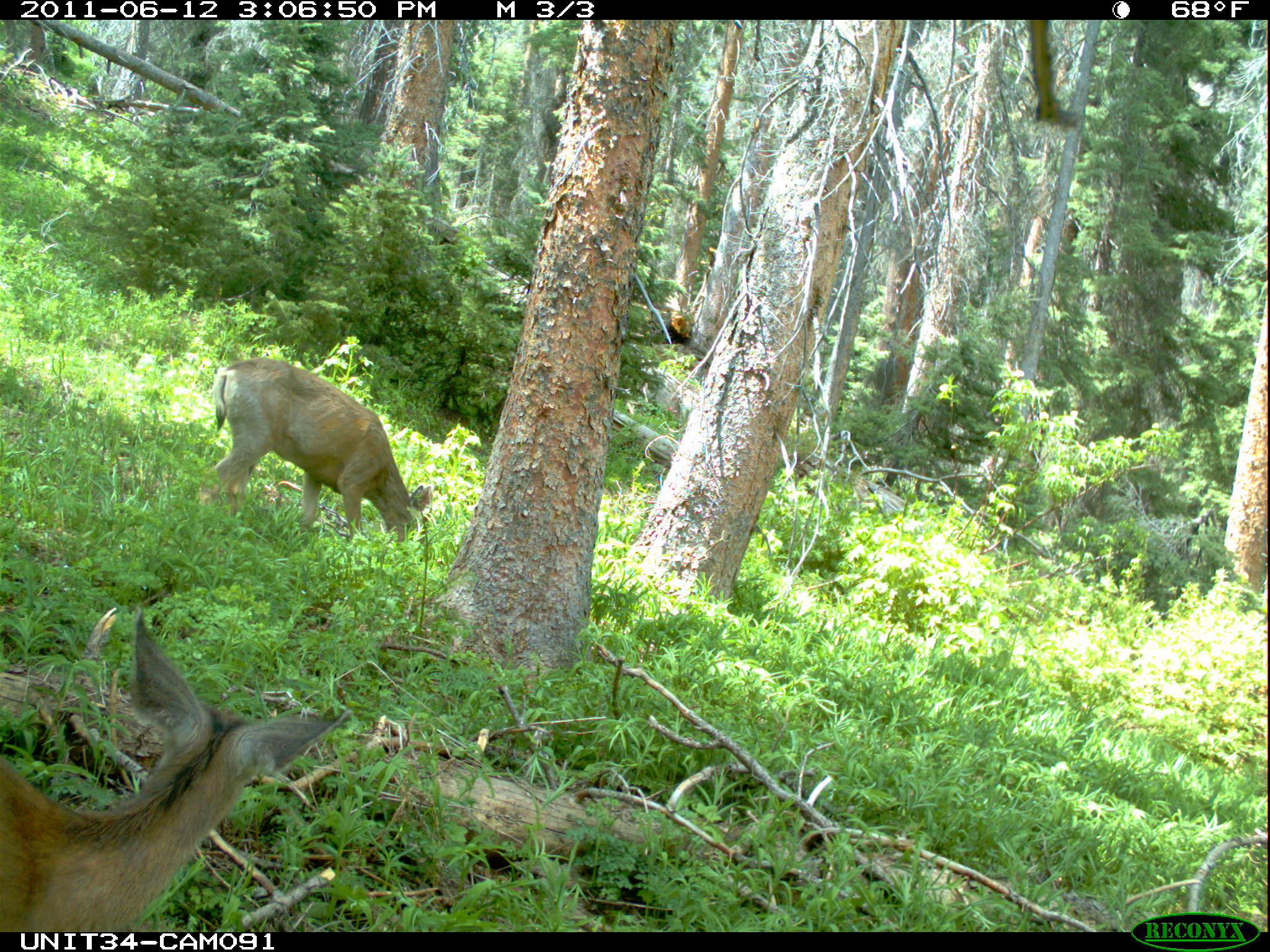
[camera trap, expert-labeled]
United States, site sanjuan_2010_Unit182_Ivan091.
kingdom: Animalia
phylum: Chordata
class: Mammalia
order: Artiodactyla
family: Cervidae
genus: Odocoileus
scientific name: Odocoileus hemionus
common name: mule deer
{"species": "Odocoileus hemionus (mule deer)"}